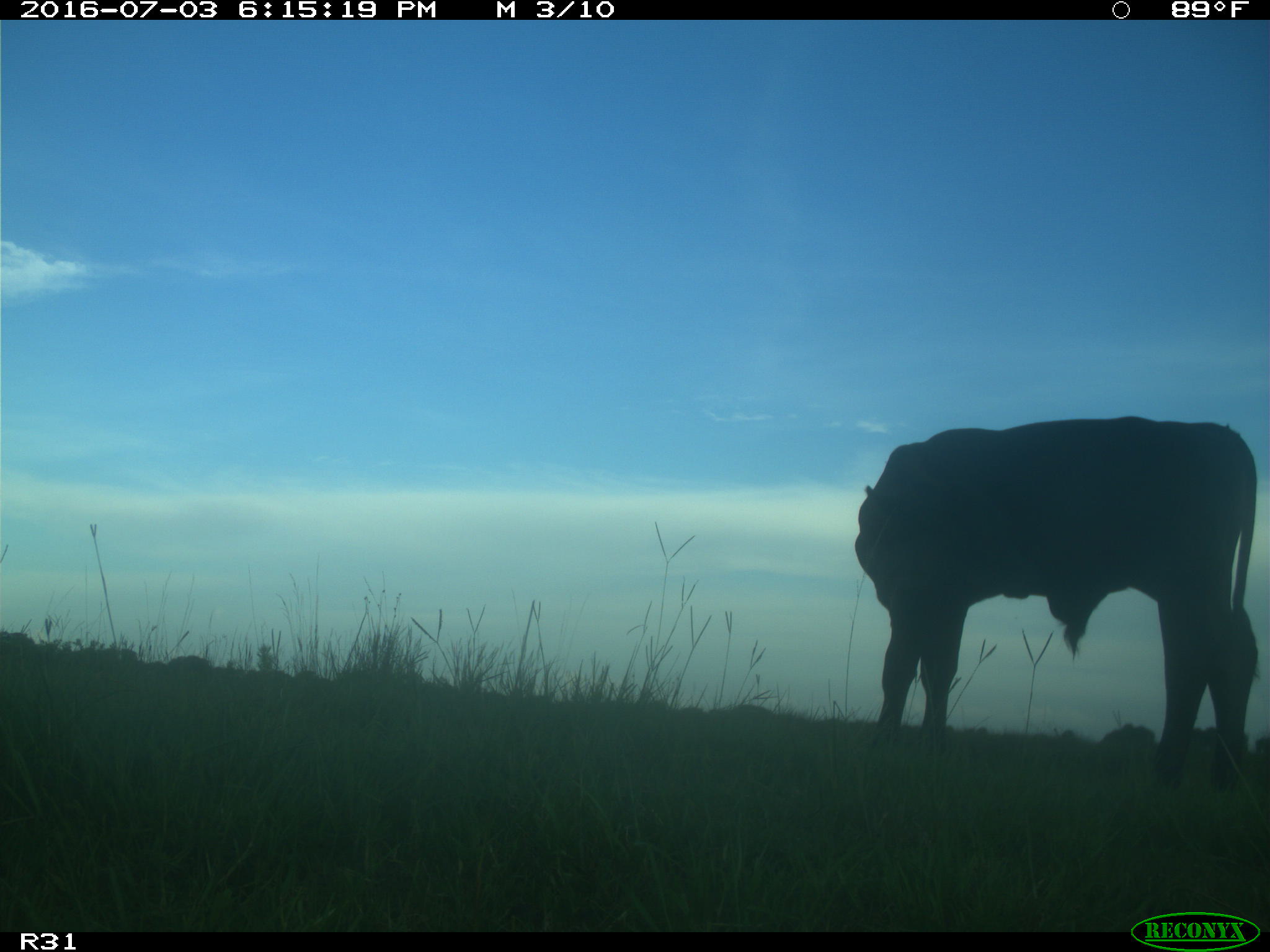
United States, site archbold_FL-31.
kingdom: Animalia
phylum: Chordata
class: Mammalia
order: Artiodactyla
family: Bovidae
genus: Bos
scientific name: Bos taurus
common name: domestic cow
Bos taurus (domestic cow).